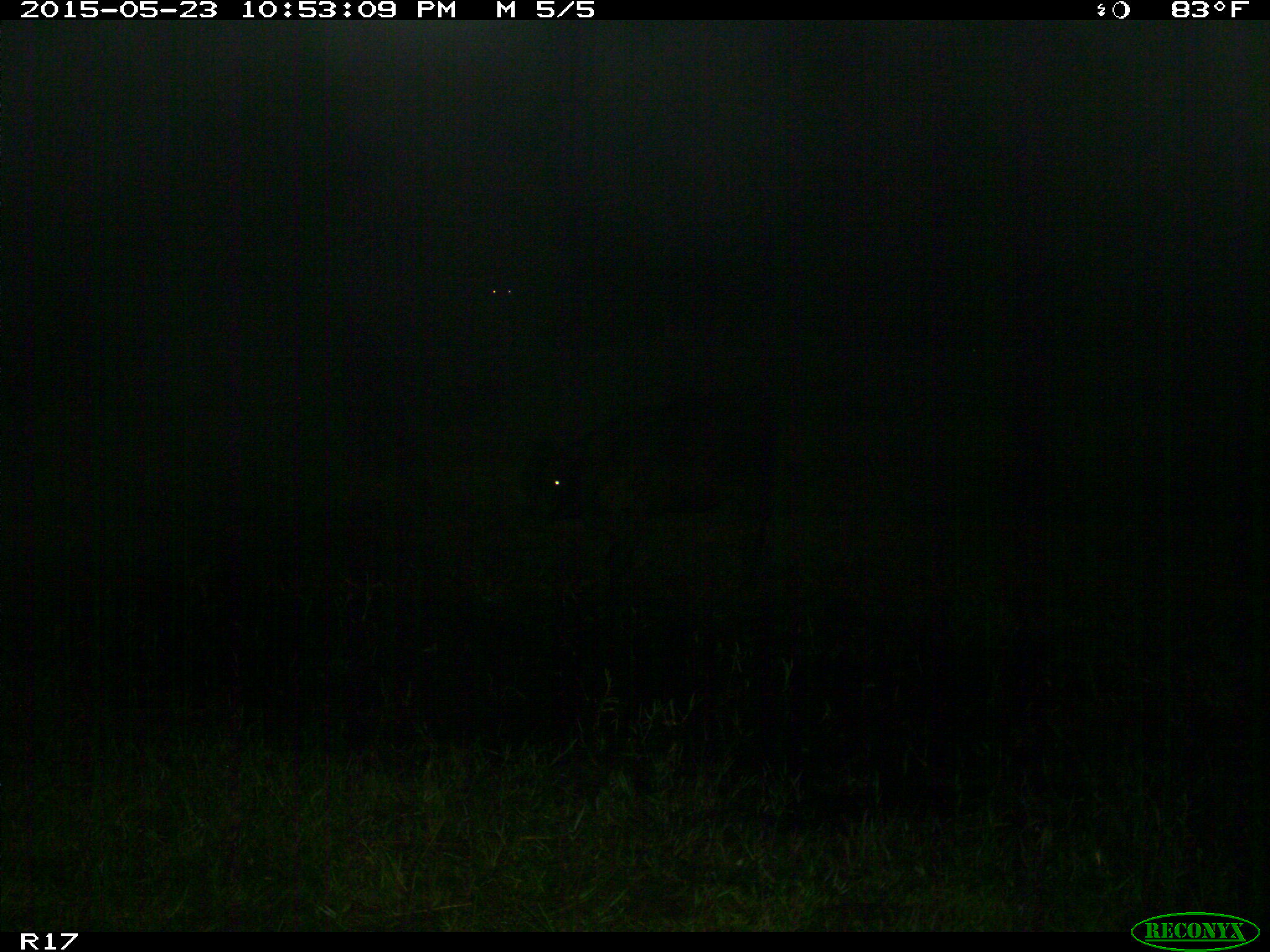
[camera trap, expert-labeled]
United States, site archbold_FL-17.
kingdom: Animalia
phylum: Chordata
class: Mammalia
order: Artiodactyla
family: Bovidae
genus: Bos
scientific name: Bos taurus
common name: domestic cow